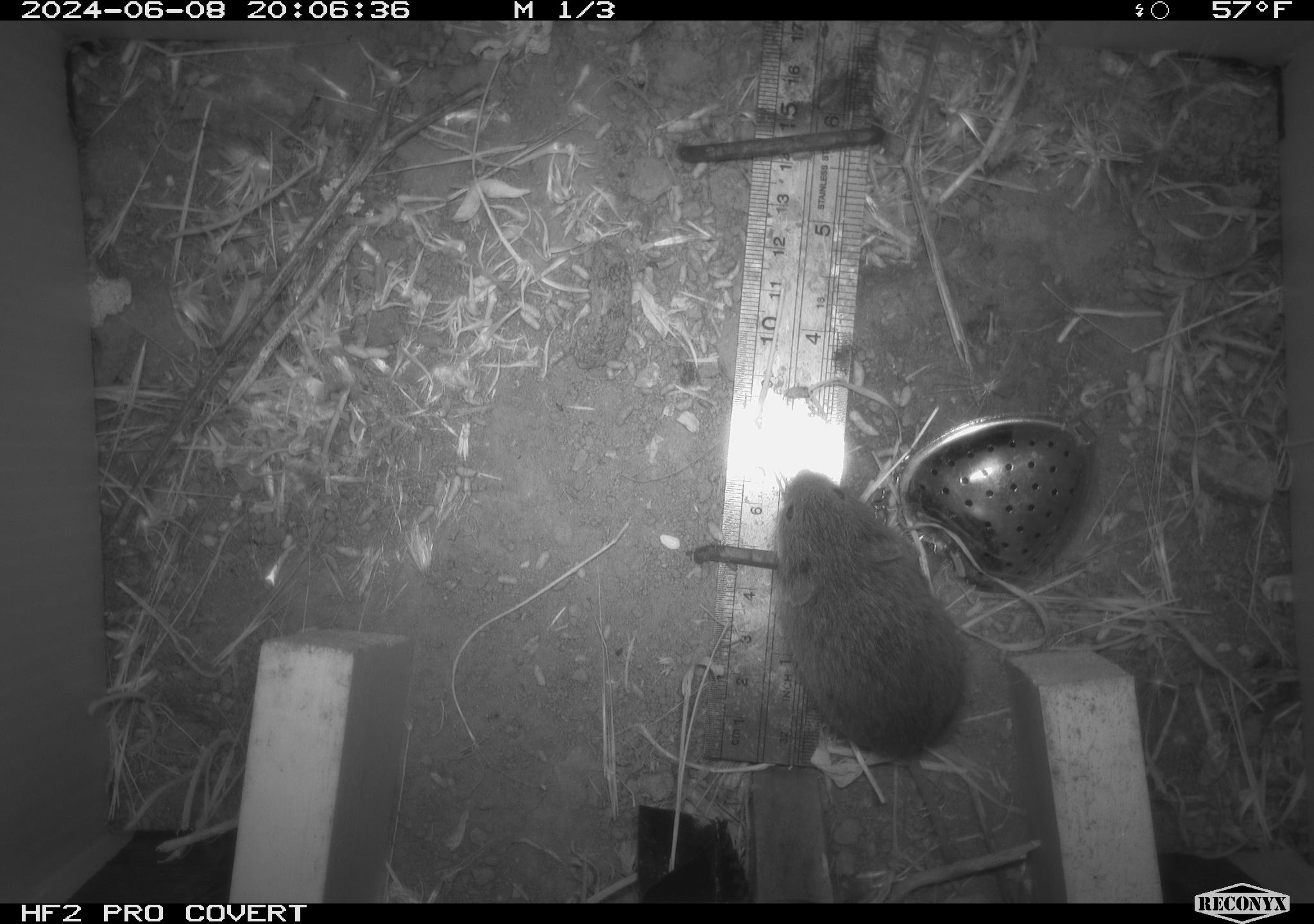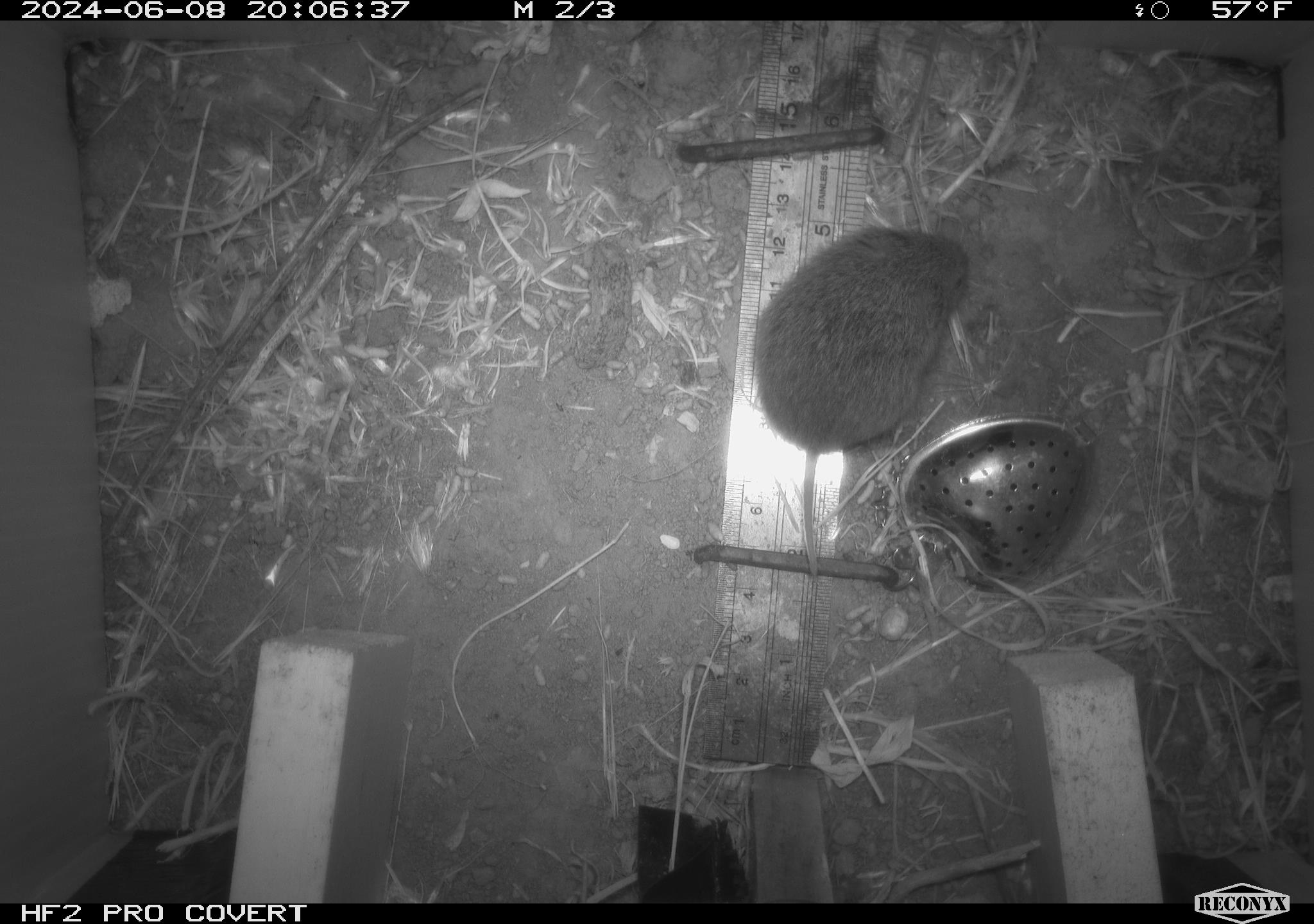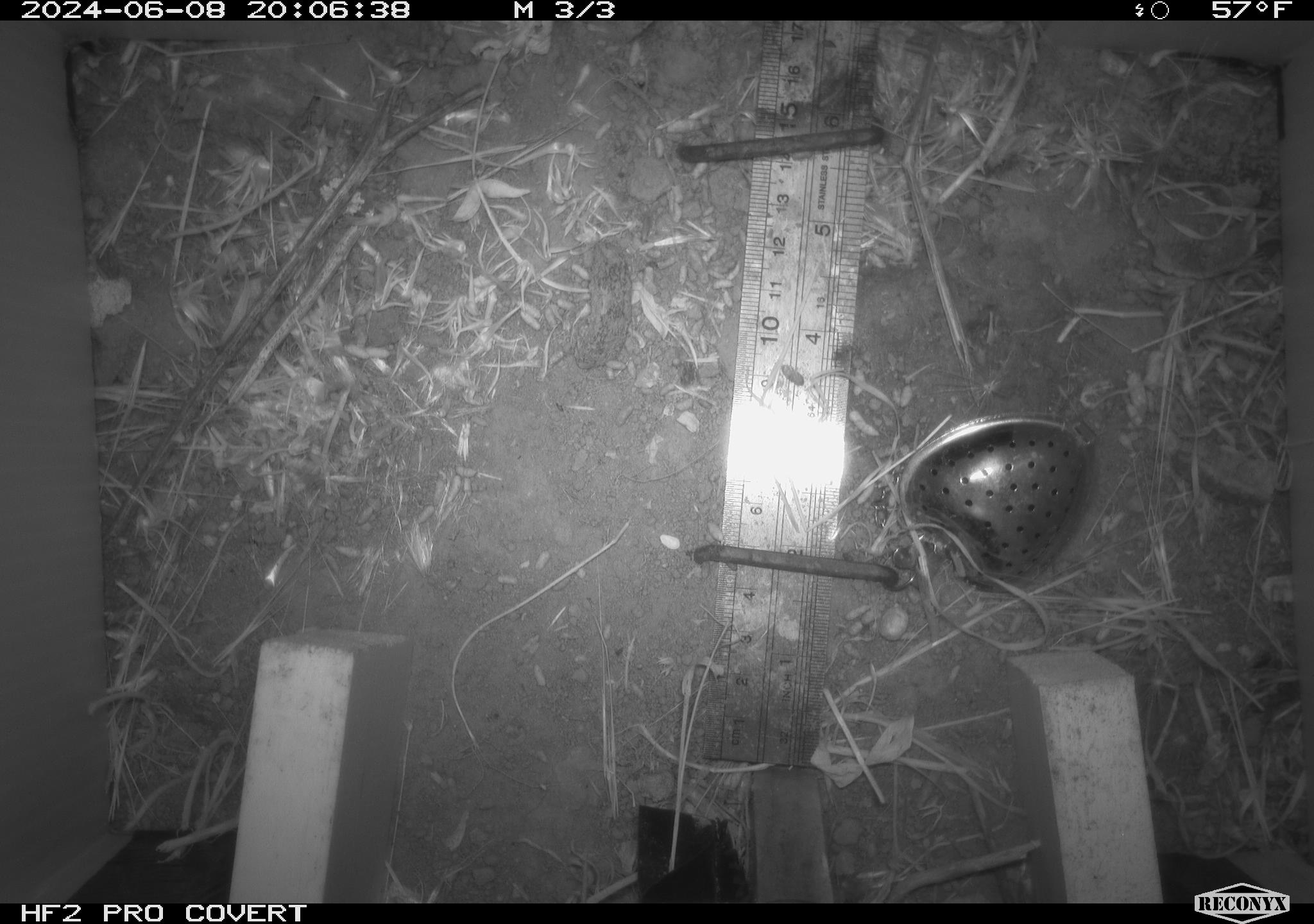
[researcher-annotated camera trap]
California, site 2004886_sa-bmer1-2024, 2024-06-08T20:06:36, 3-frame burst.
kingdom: Animalia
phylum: Chordata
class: Mammalia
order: Rodentia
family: Cricetidae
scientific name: Arvicolinae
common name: voles, lemmings, and muskrats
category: arvicolinae subfamily